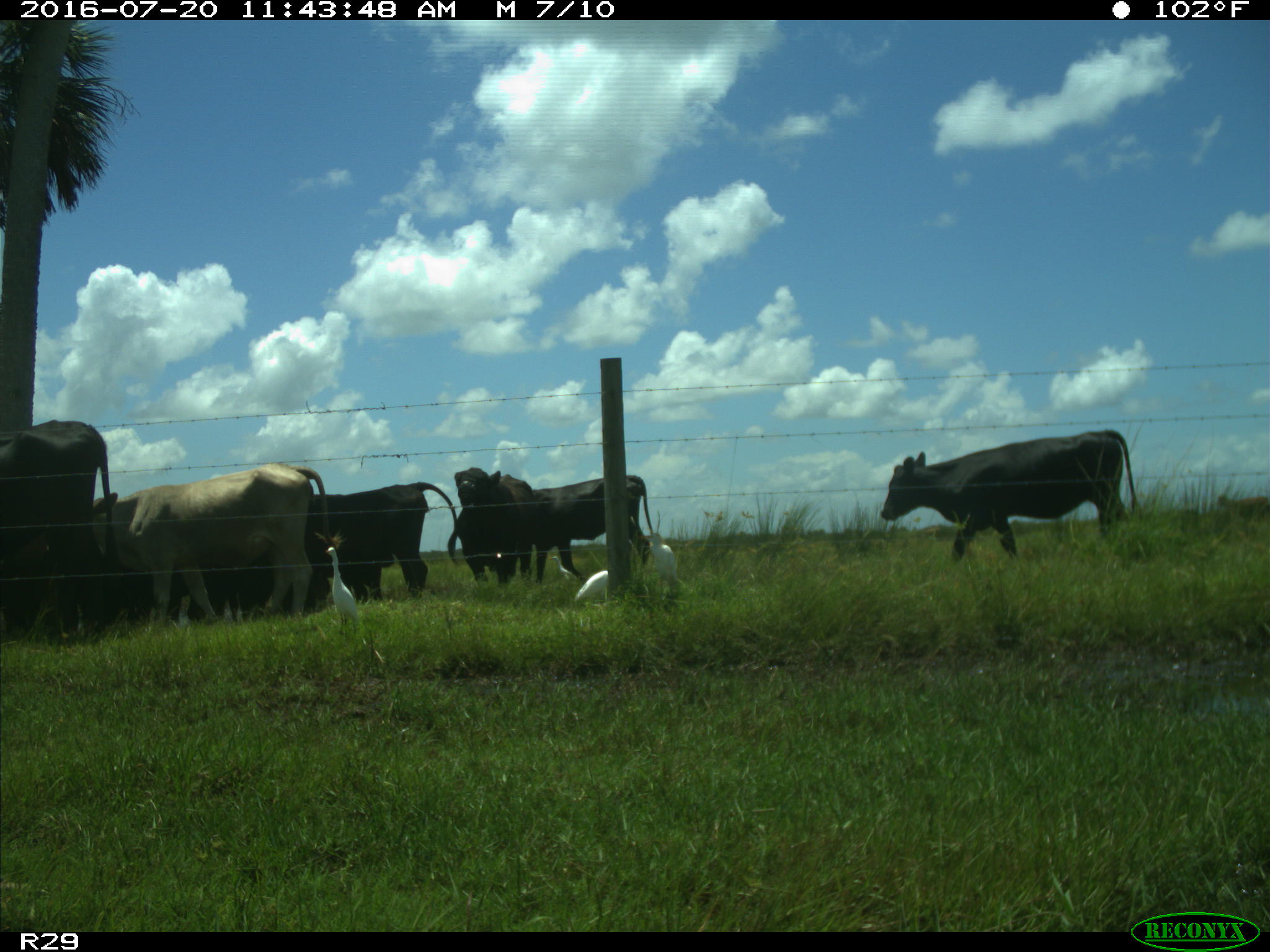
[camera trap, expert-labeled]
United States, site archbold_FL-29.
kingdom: Animalia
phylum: Chordata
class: Mammalia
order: Artiodactyla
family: Bovidae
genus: Bos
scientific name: Bos taurus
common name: domestic cow